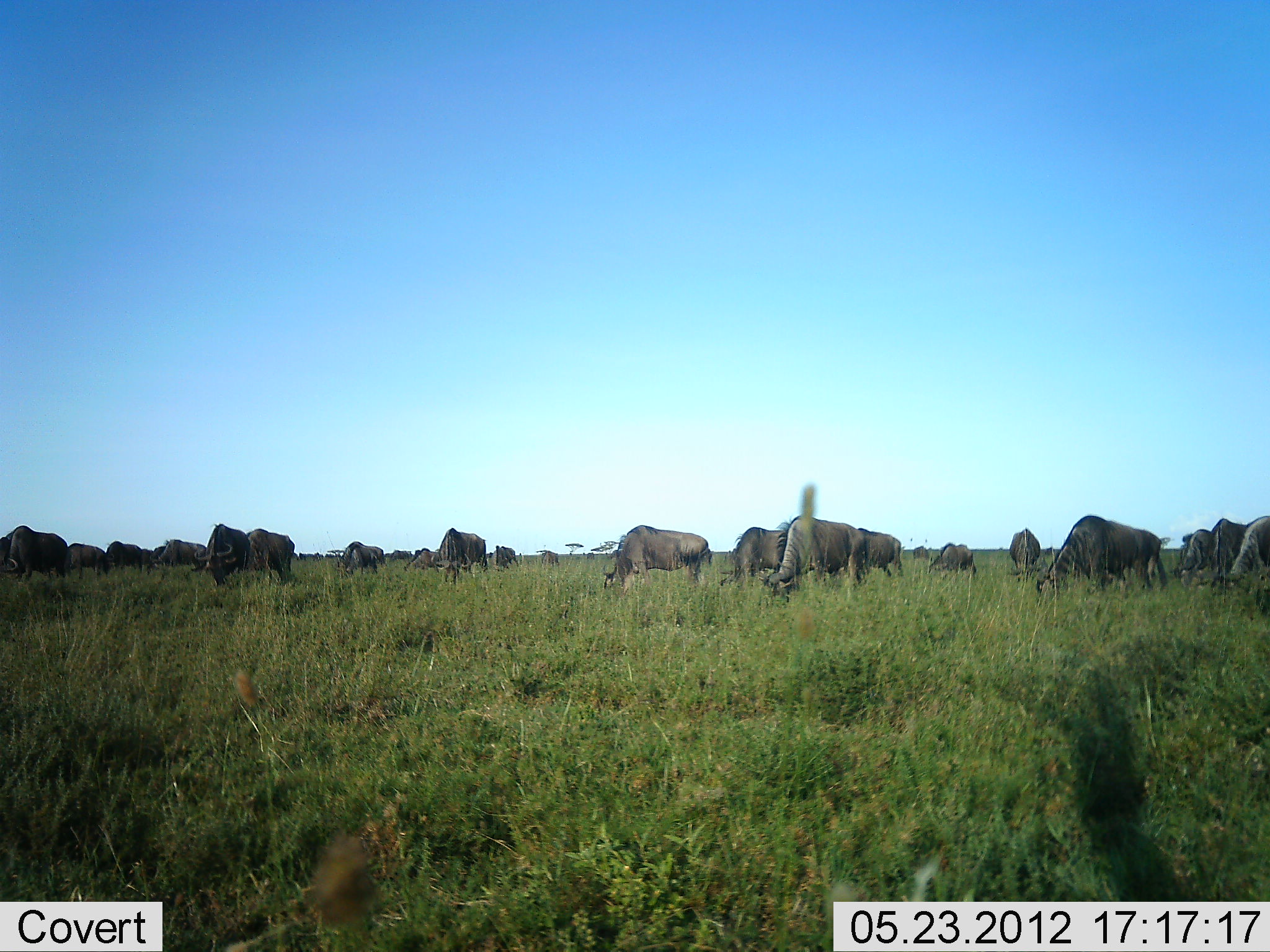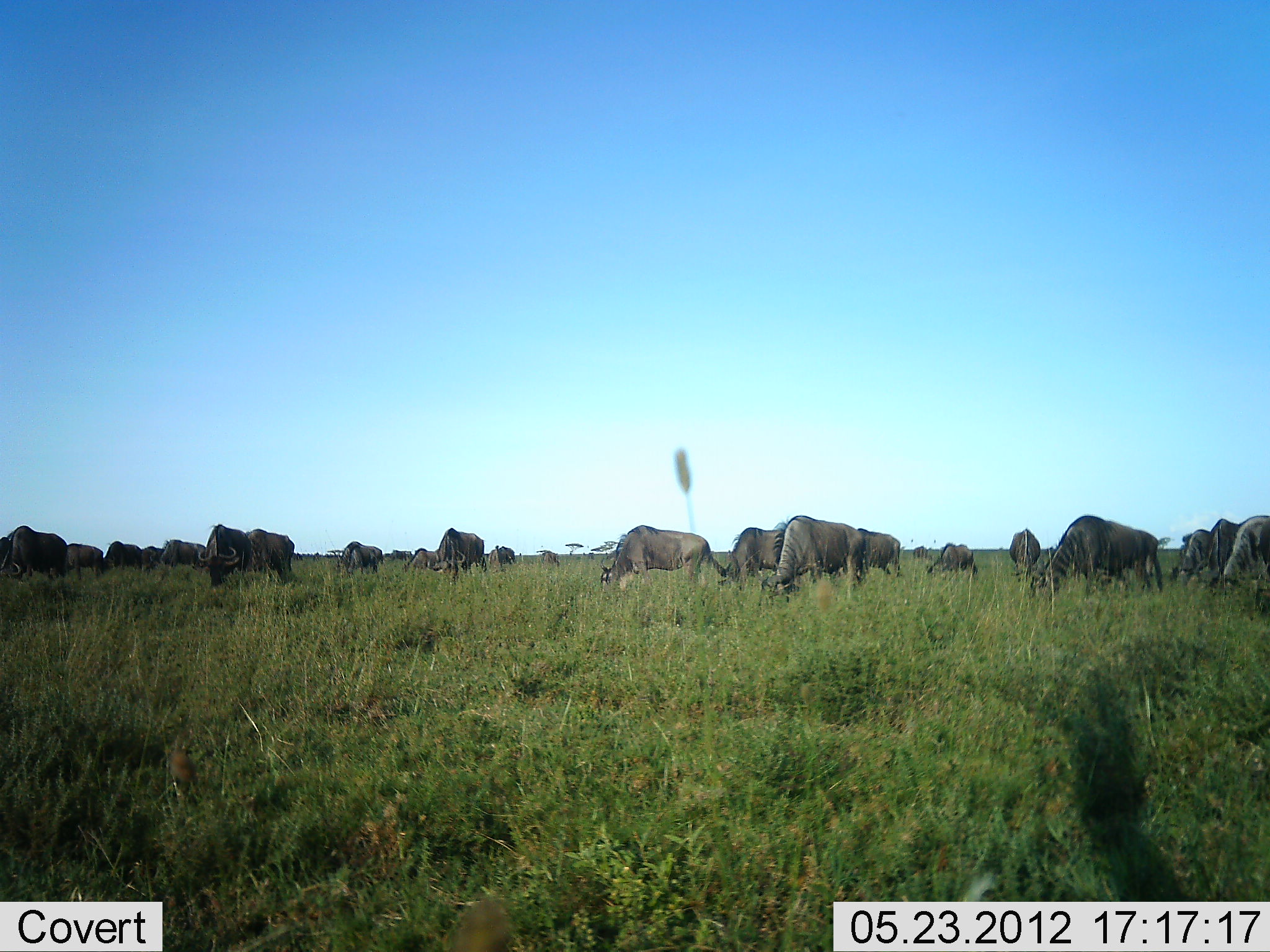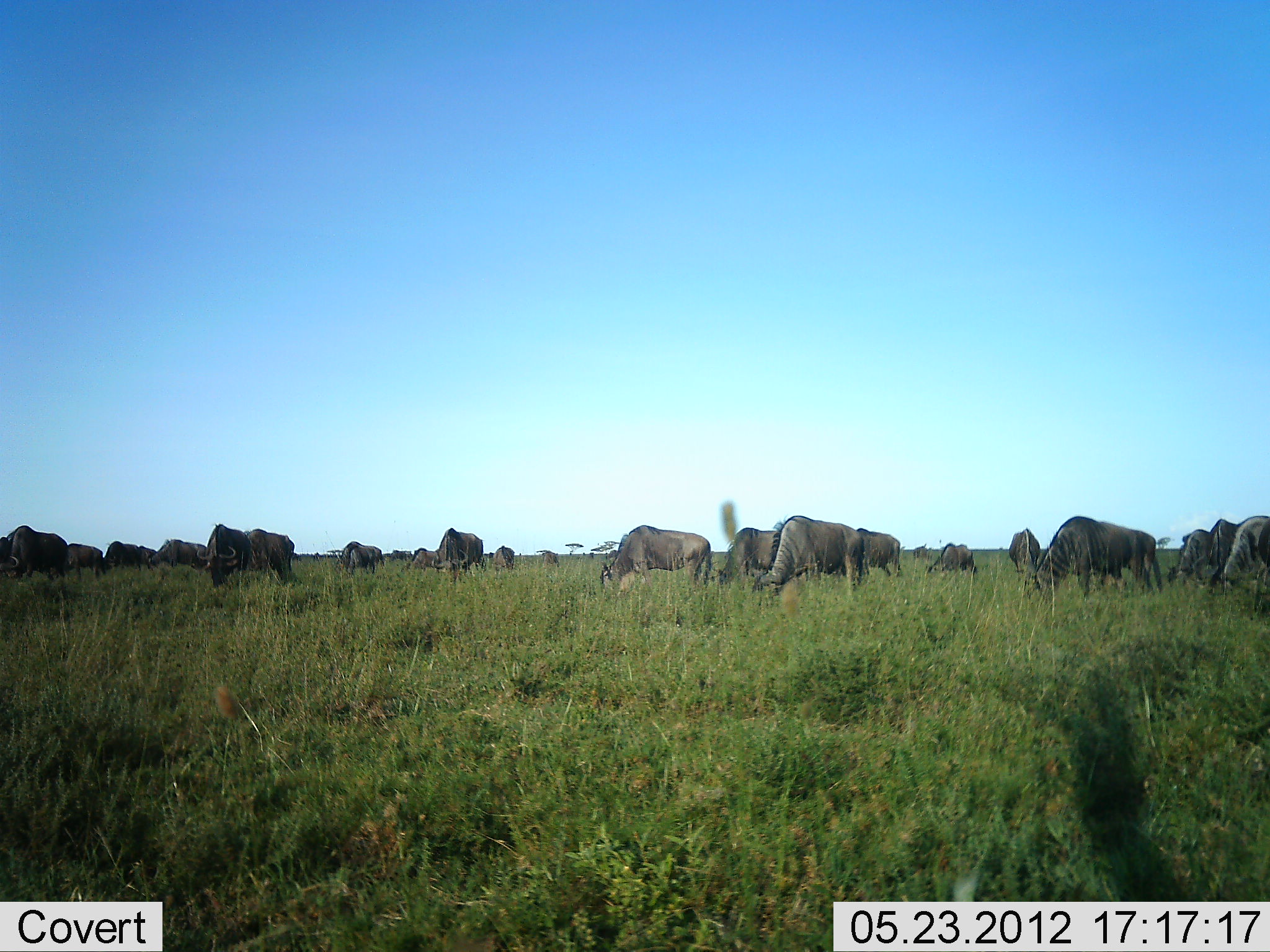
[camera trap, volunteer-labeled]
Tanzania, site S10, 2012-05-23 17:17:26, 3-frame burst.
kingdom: Animalia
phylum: Chordata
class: Mammalia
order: Artiodactyla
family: Bovidae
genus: Connochaetes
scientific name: Connochaetes taurinus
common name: blue wildebeest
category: wildebeest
Wildebeest (blue wildebeest) (Connochaetes taurinus), count 11-50. Behavior (volunteer vote fractions): standing 40%, resting 0%, moving 0%, interacting 0%. Young present (vote fraction): 0%. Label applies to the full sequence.